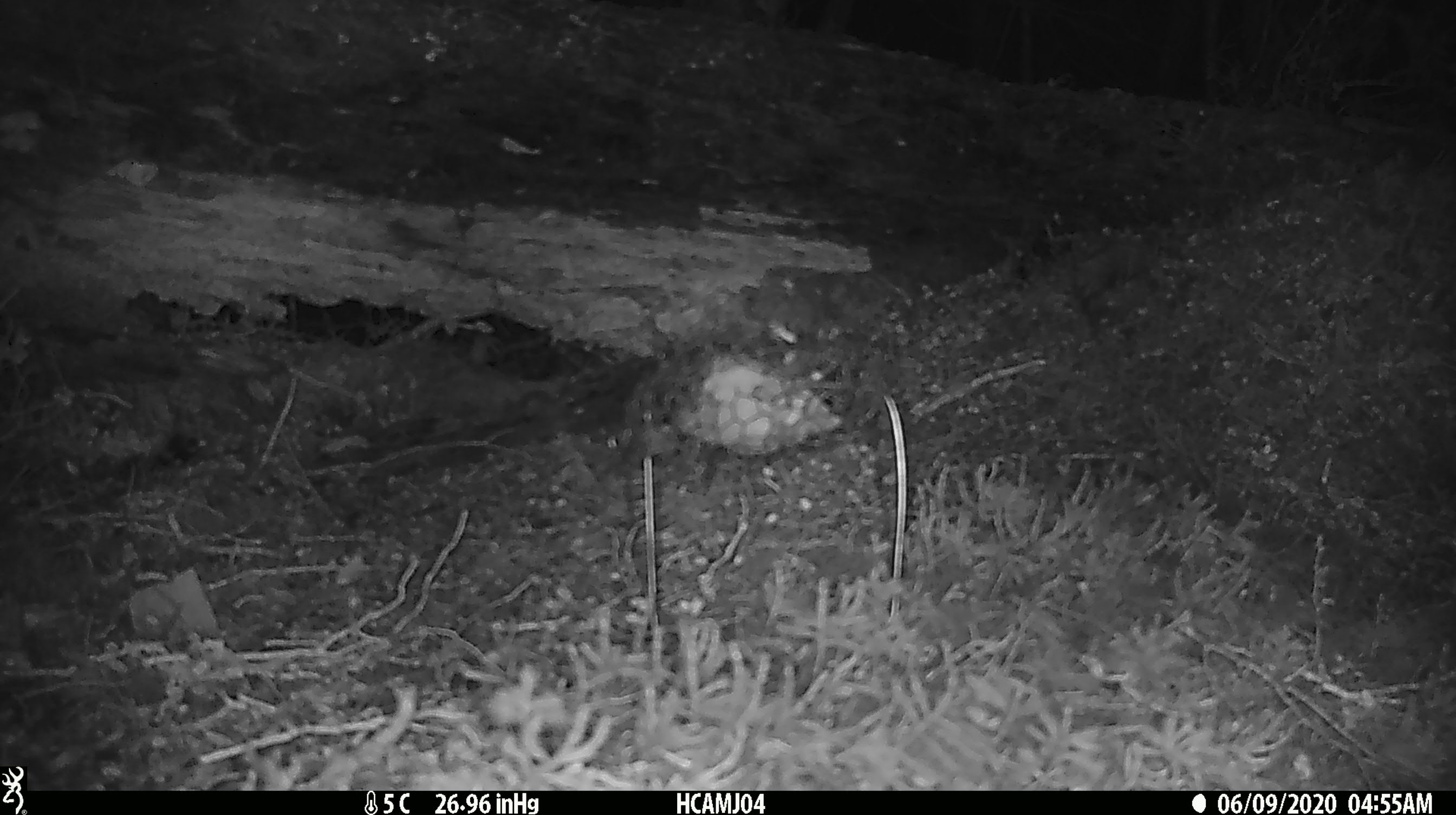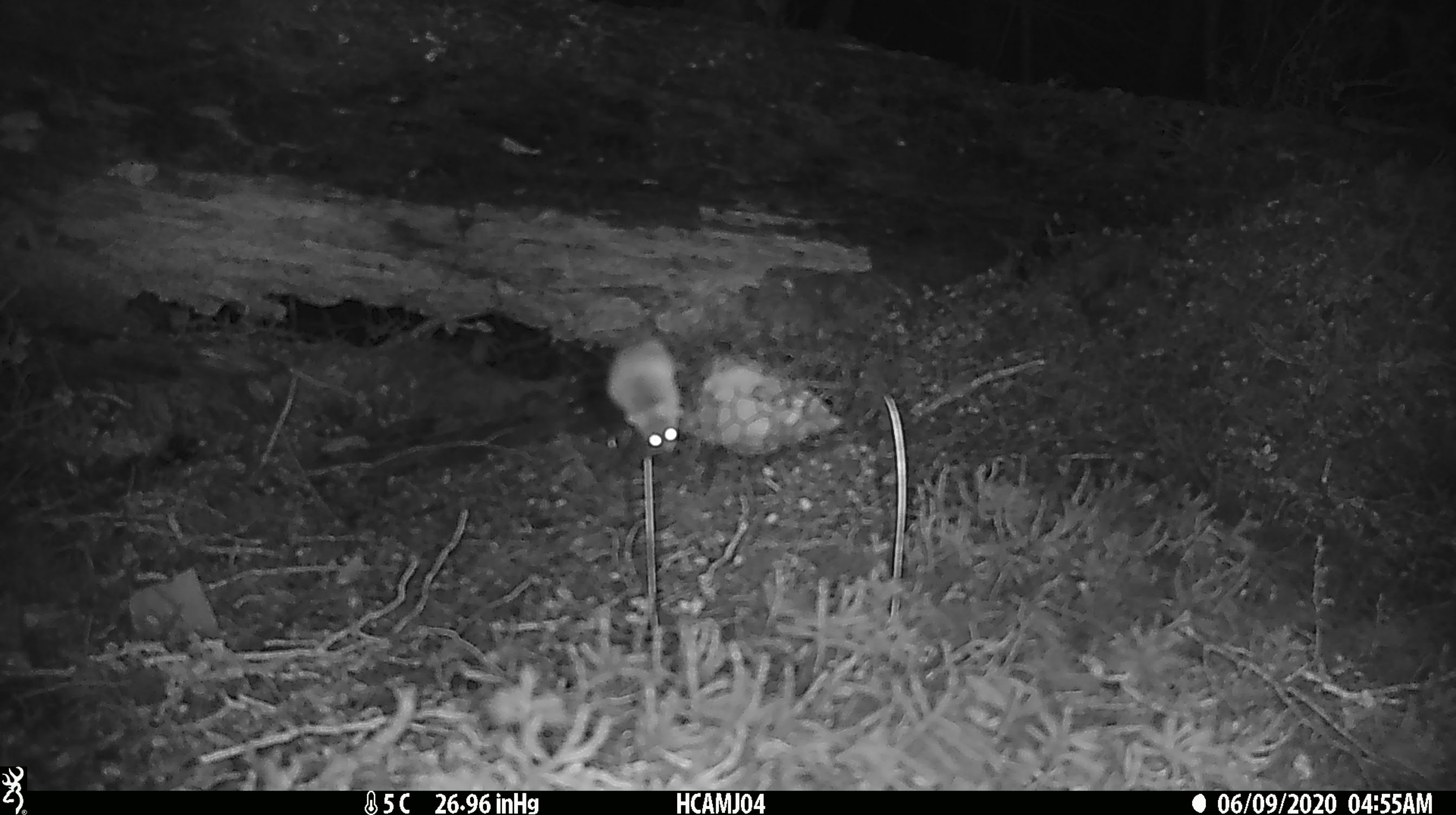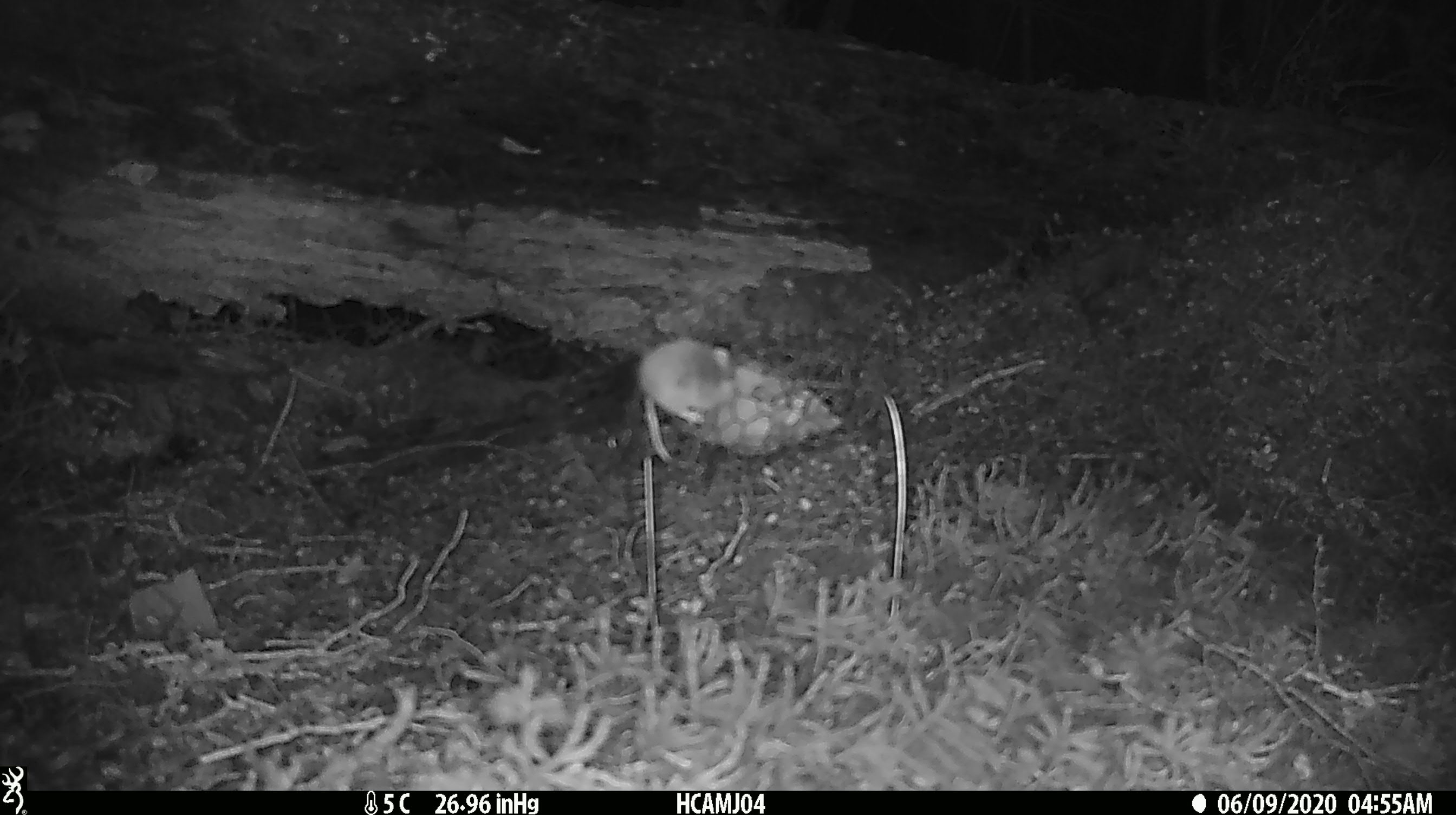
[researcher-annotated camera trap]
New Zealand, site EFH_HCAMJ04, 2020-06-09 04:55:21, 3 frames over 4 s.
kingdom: Animalia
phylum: Chordata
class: Mammalia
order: Rodentia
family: Muridae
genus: Mus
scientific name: Mus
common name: mouse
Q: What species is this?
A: Mouse (Mus).